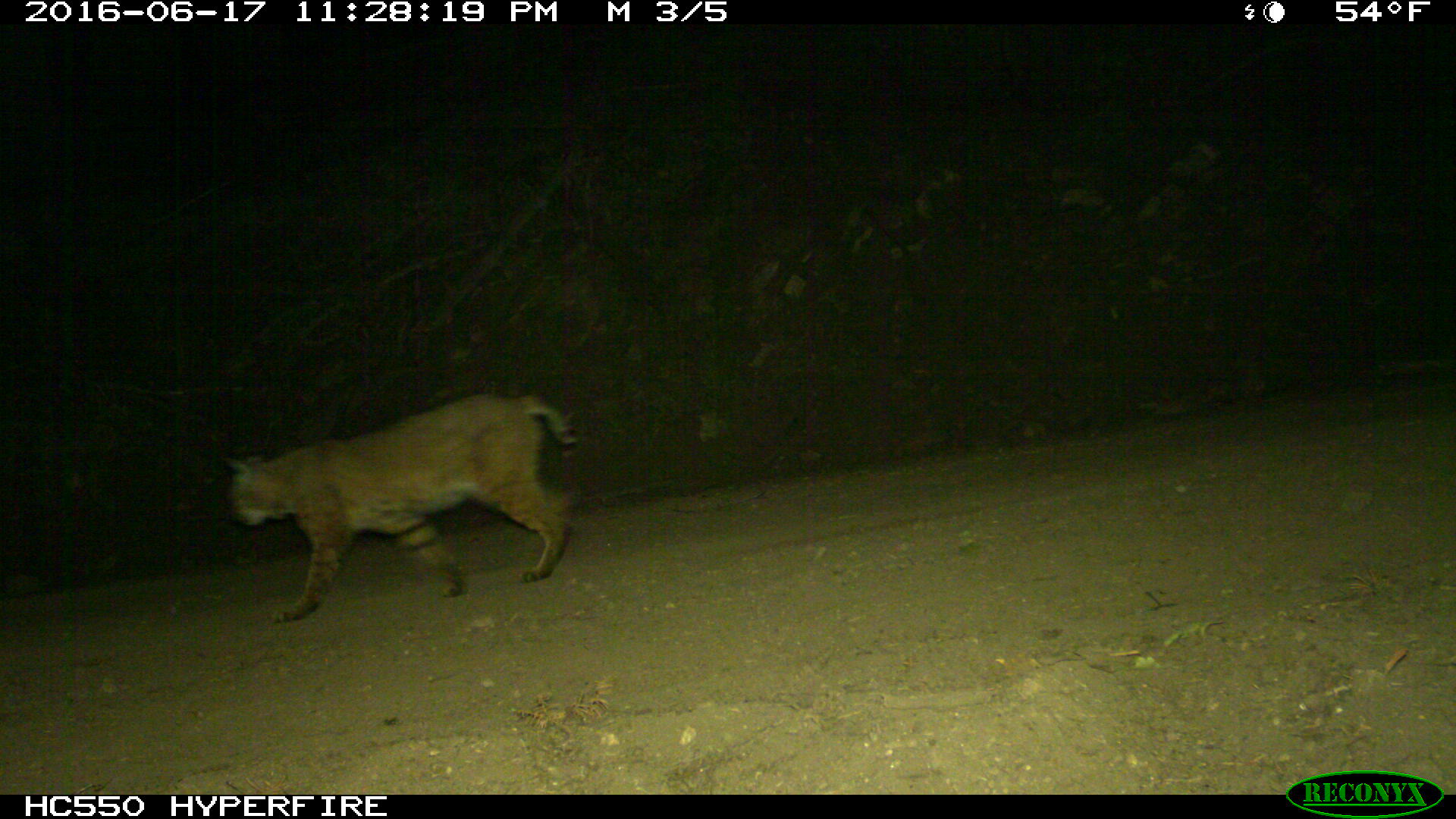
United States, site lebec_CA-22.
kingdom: Animalia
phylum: Chordata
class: Mammalia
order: Carnivora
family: Felidae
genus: Lynx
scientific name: Lynx rufus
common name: bobcat